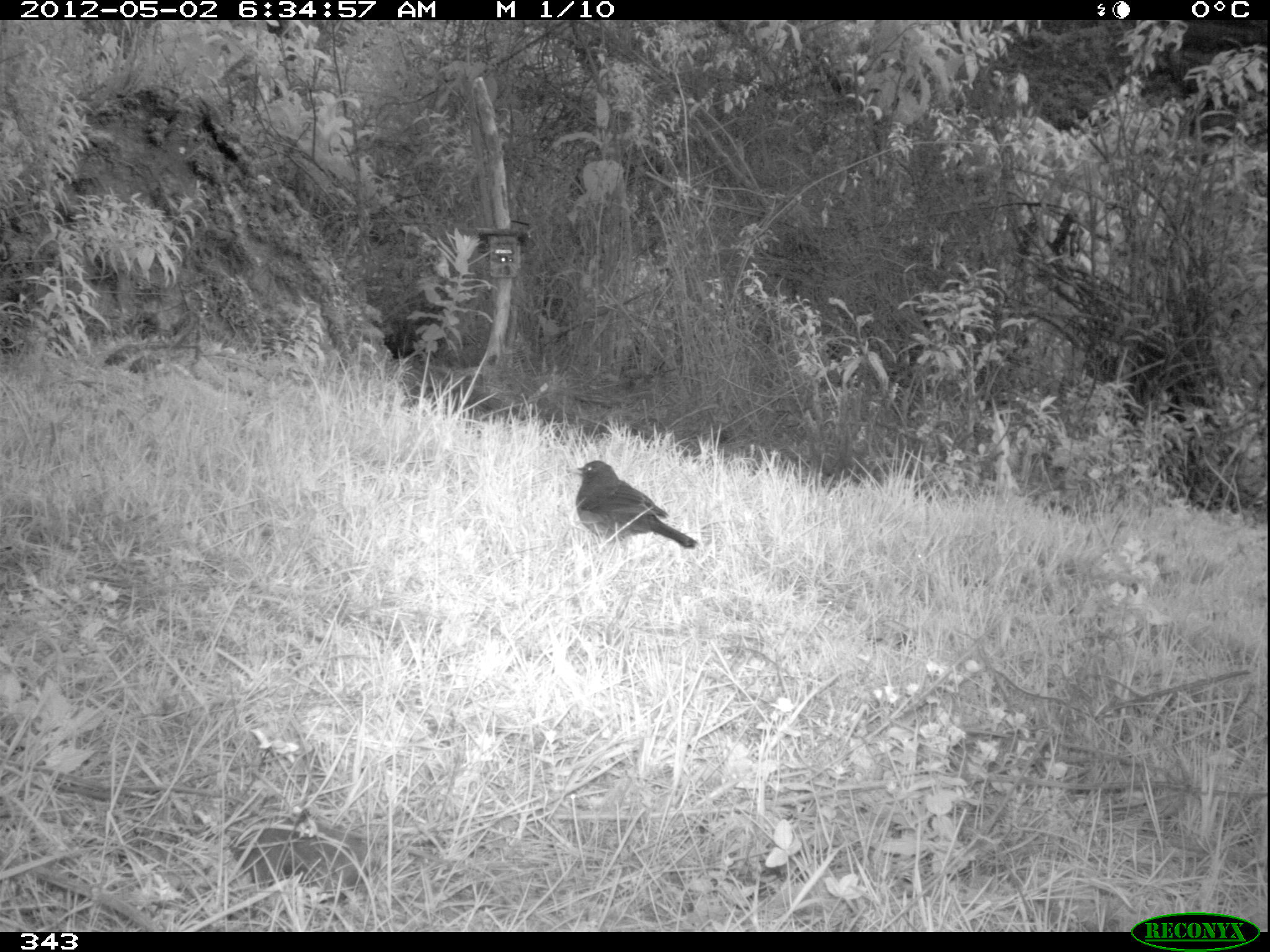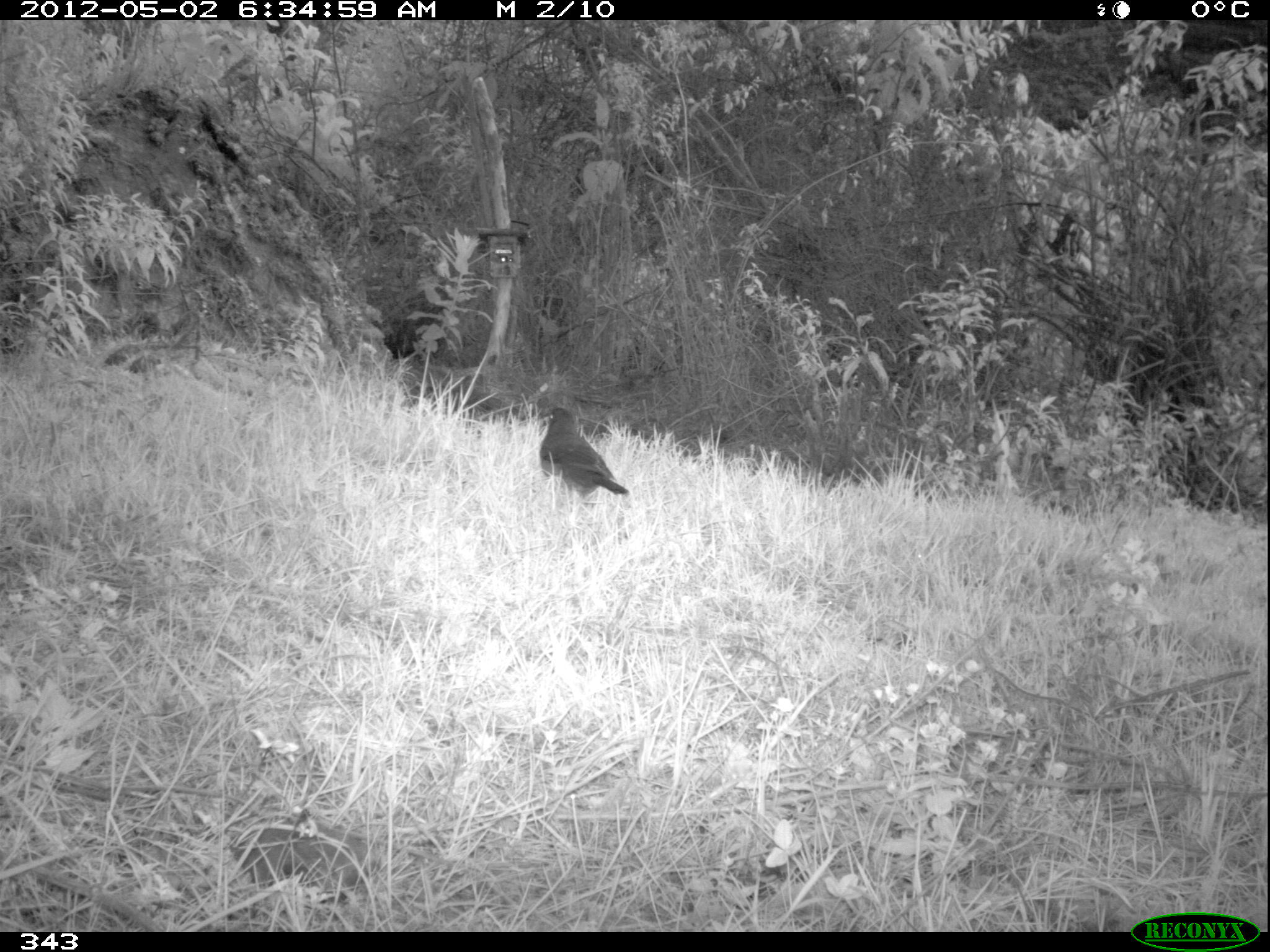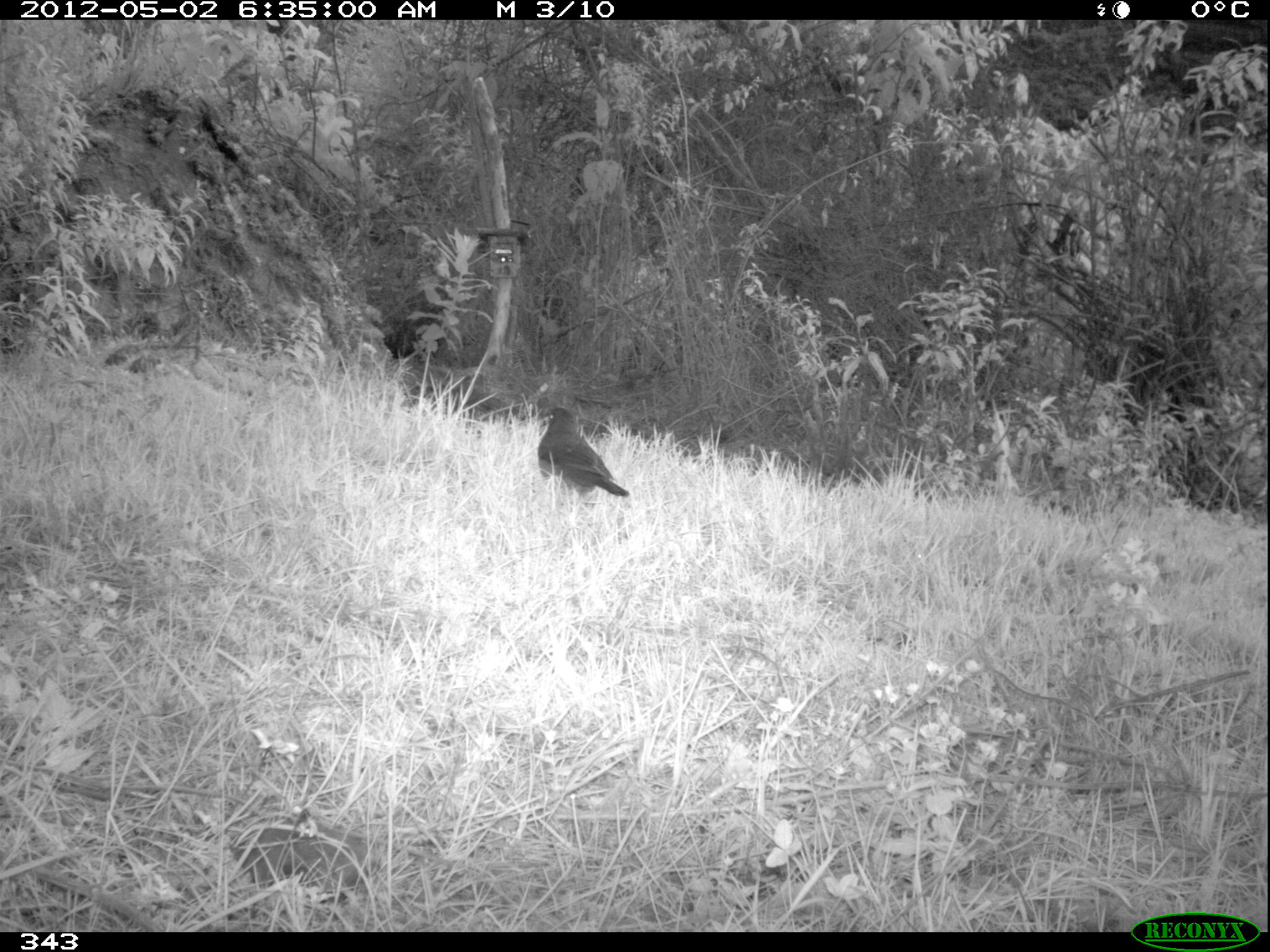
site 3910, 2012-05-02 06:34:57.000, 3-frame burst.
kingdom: Animalia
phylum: Chordata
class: Aves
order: Passeriformes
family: Turdidae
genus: Turdus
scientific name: Turdus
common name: true thrushes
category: turdus sp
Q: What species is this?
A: Turdus sp (true thrushes) (Turdus).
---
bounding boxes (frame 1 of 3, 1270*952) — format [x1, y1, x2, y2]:
turdus sp: [567, 459, 700, 549]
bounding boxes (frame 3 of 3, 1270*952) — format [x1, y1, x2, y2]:
turdus sp: [537, 407, 630, 499]